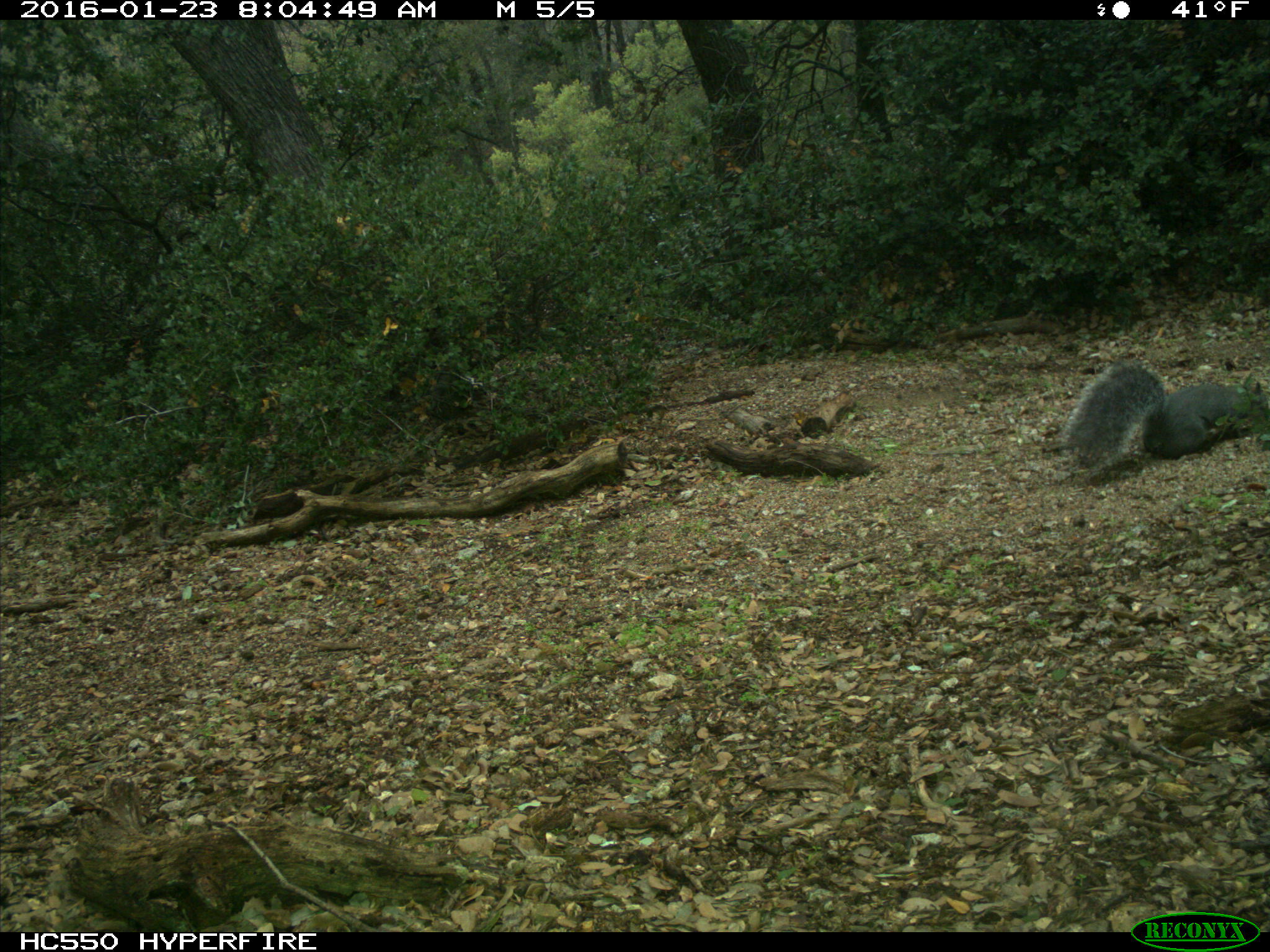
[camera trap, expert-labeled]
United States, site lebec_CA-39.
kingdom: Animalia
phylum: Chordata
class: Mammalia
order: Rodentia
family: Sciuridae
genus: Sciurus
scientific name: Sciurus carolinensis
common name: eastern gray squirrel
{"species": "Sciurus carolinensis (eastern gray squirrel)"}